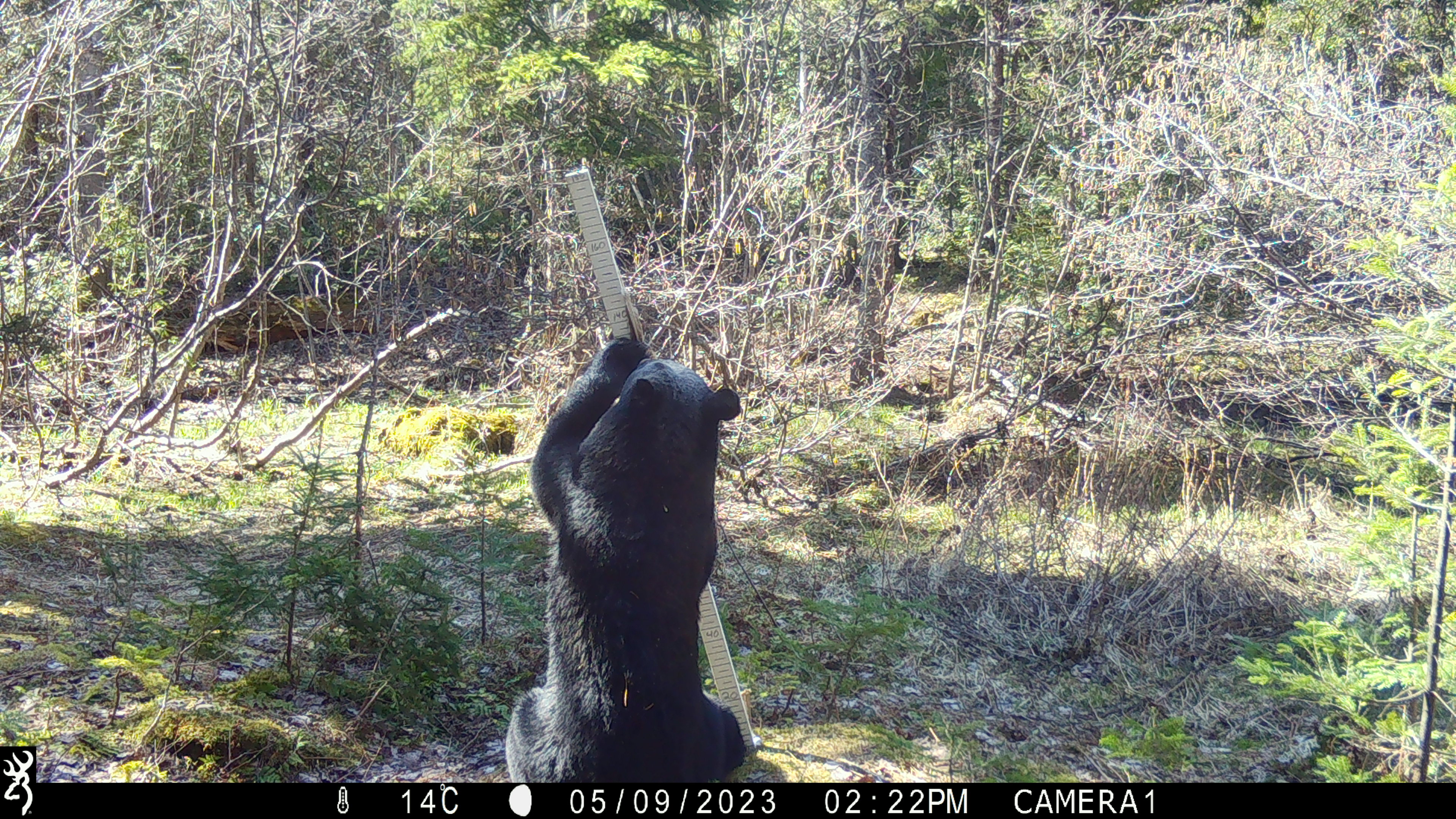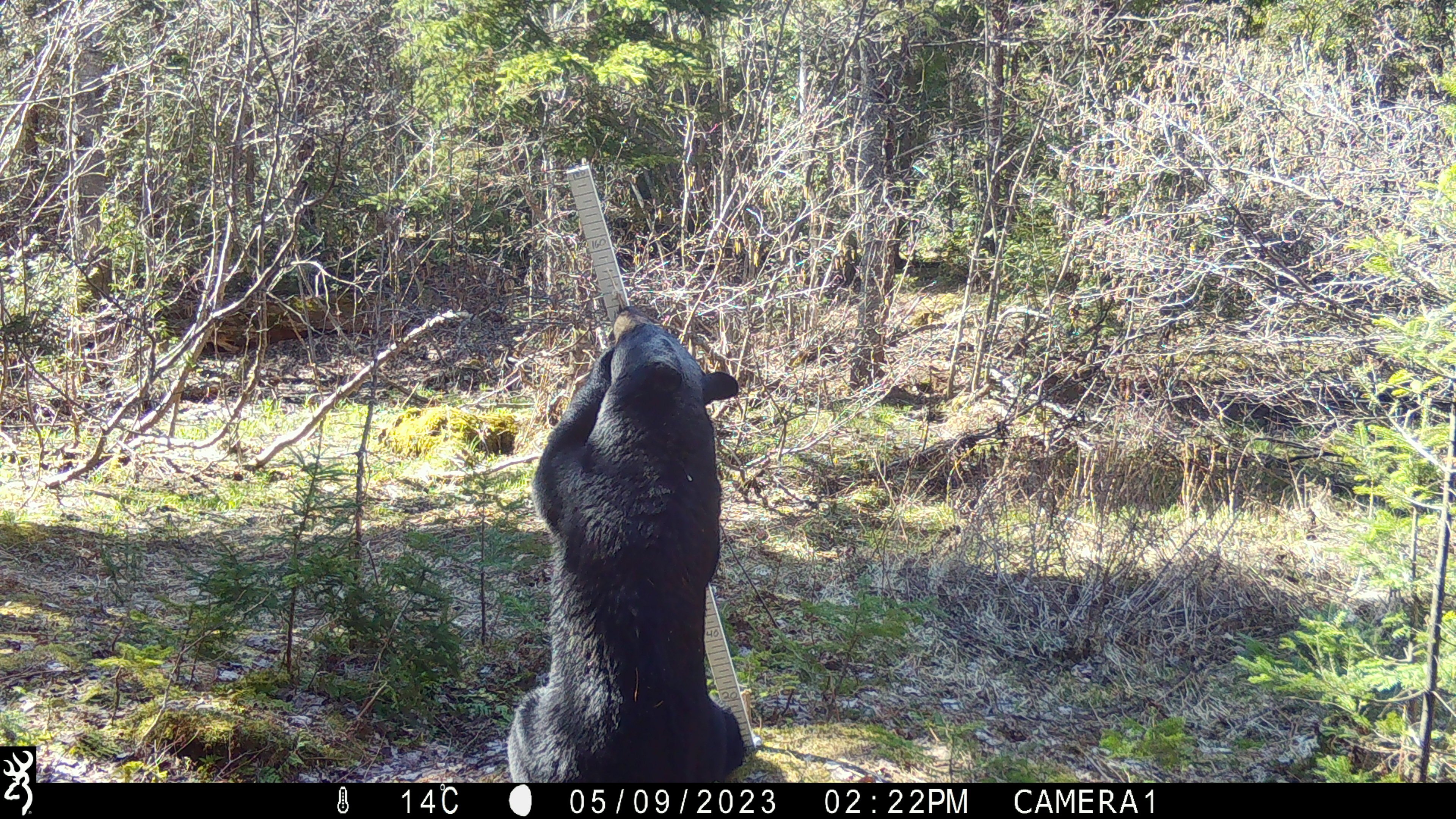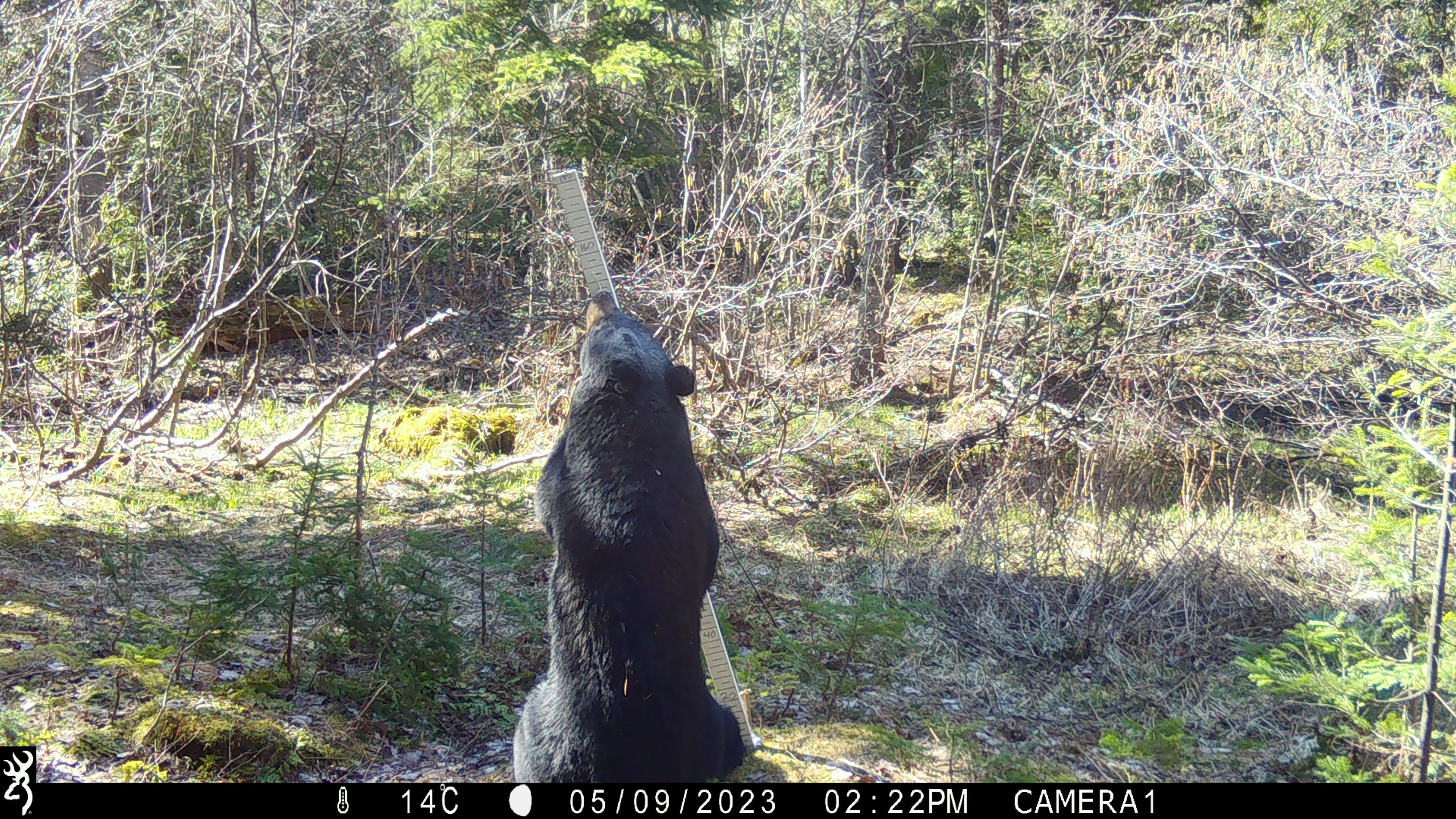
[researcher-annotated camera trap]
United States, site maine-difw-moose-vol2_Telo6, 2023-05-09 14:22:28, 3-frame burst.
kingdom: Animalia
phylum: Chordata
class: Mammalia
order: Carnivora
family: Ursidae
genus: Ursus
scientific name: Ursus americanus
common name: black bear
Black bear (Ursus americanus).